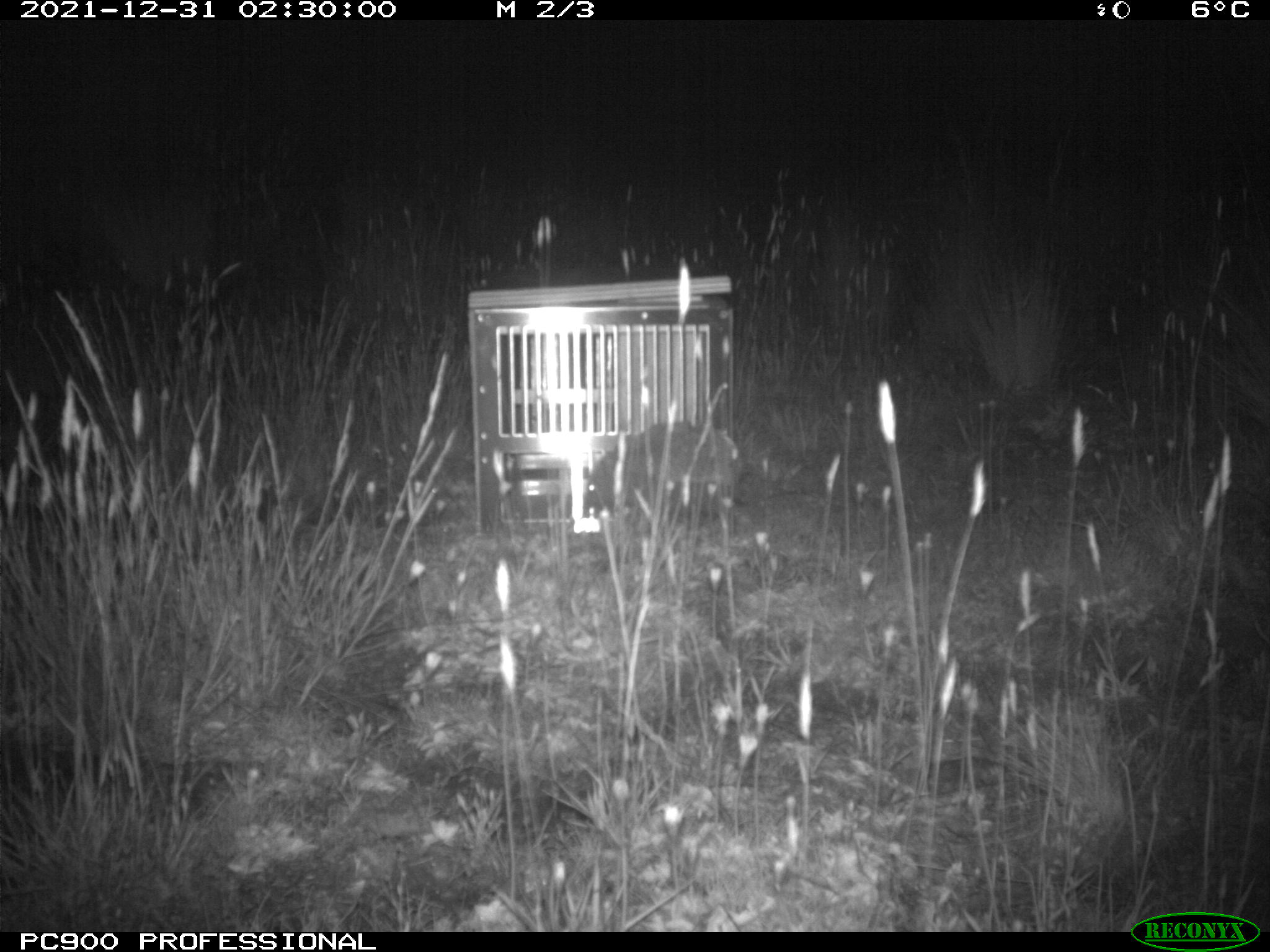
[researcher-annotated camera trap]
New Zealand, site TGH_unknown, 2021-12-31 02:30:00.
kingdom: Animalia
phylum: Chordata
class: Mammalia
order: Eulipotyphla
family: Erinaceidae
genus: Erinaceus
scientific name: Erinaceus europaeus europaeus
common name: european hedgehog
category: hedgehog